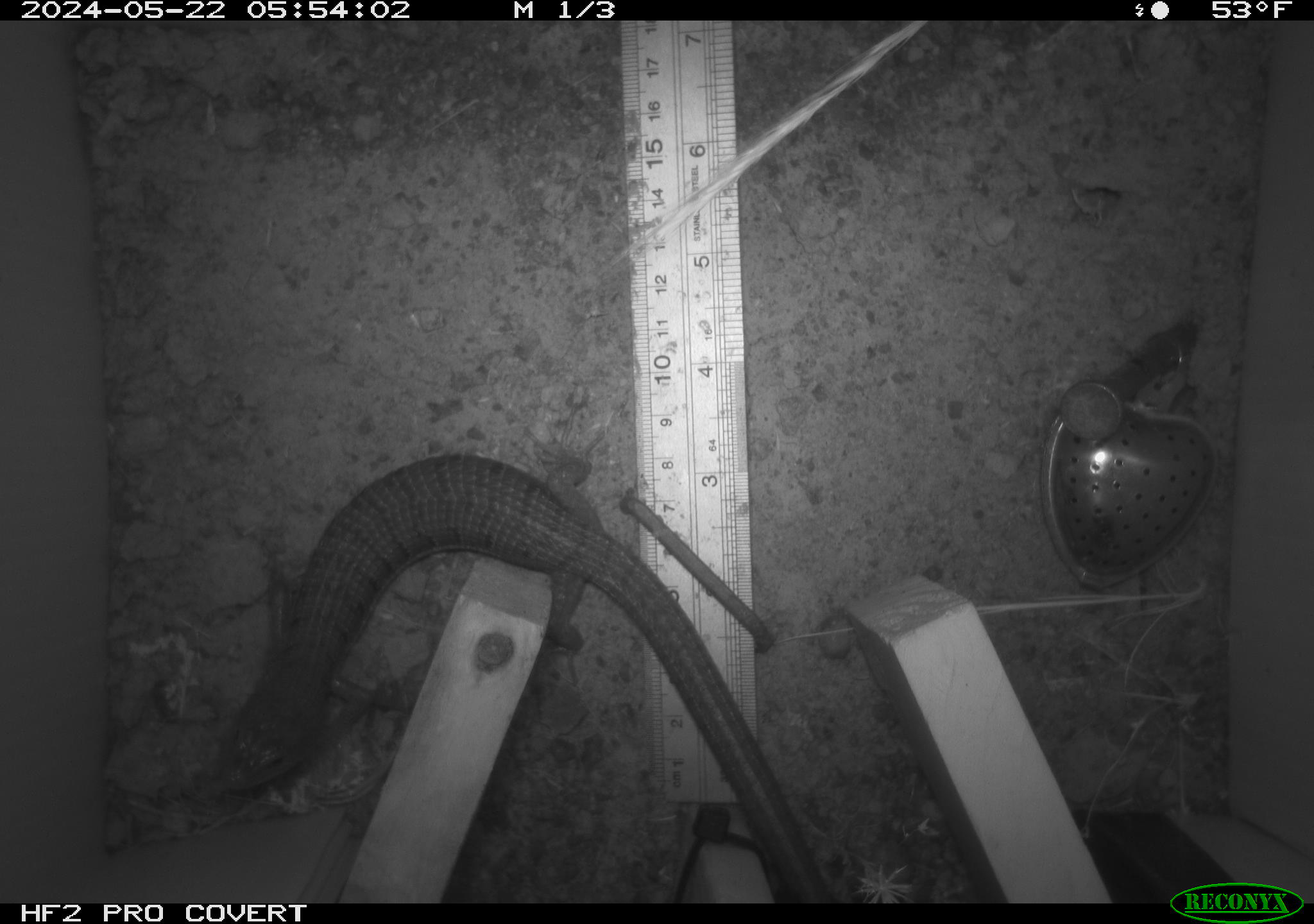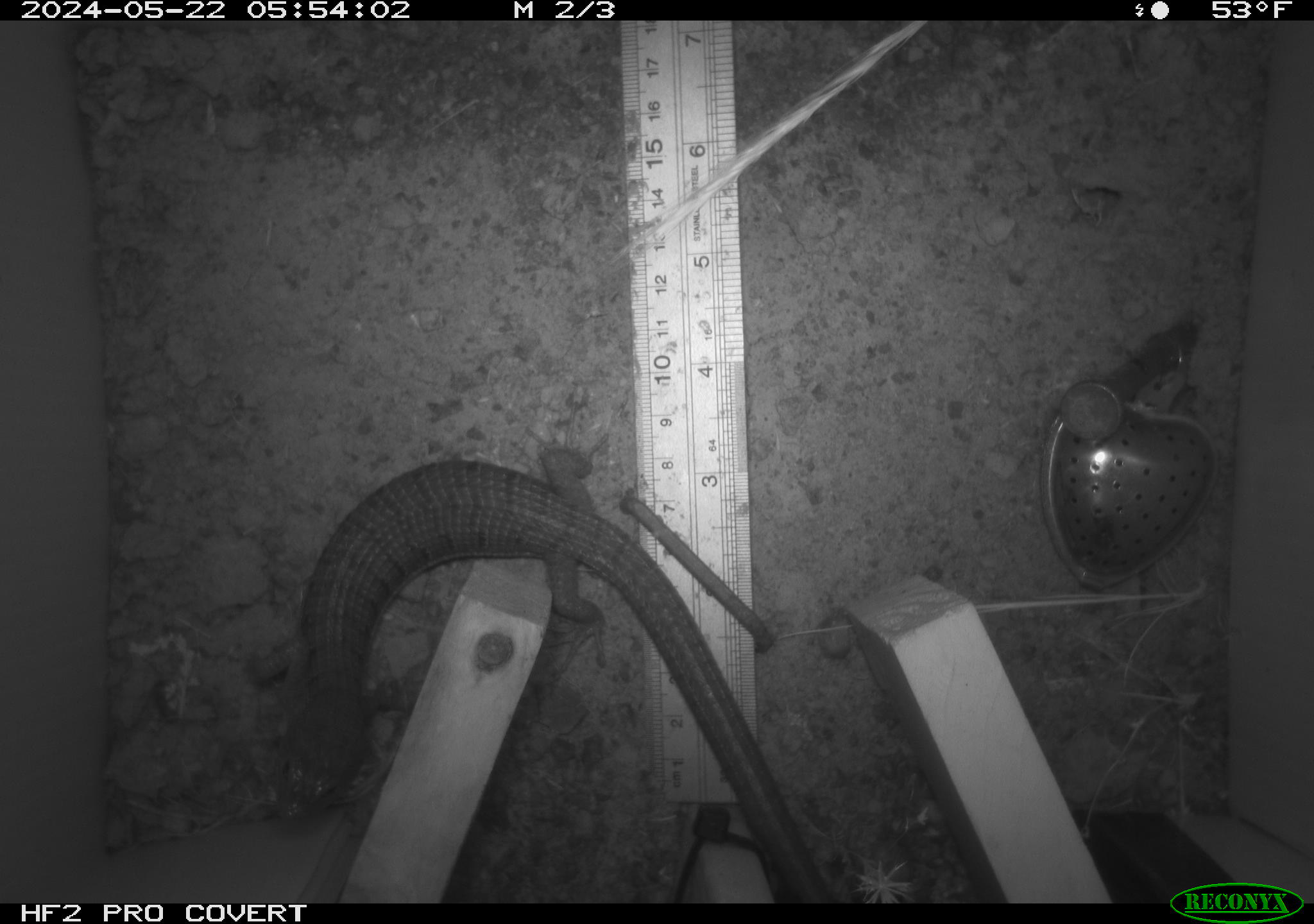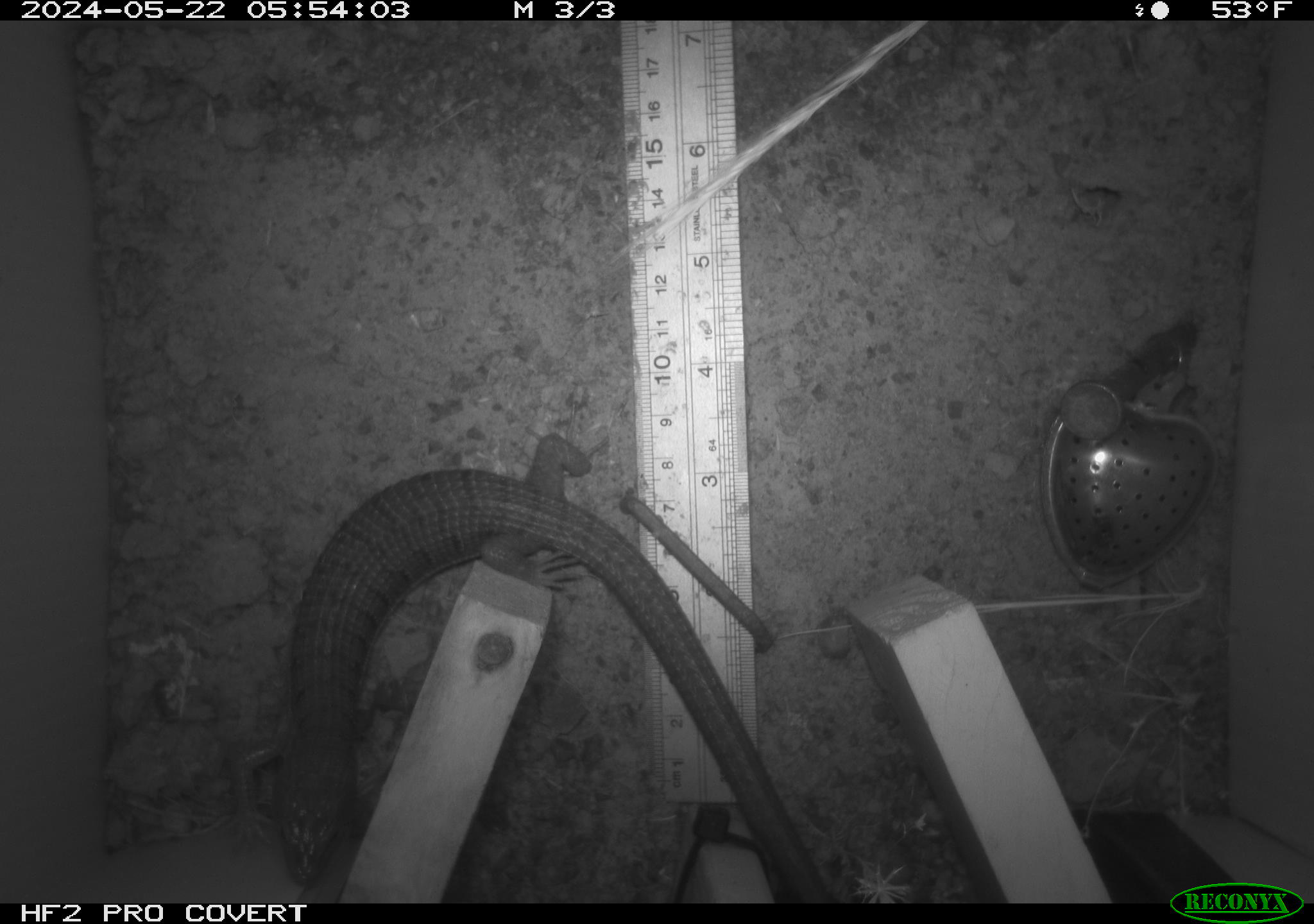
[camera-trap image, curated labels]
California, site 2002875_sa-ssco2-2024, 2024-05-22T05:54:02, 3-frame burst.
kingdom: Animalia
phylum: Chordata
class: Reptilia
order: Squamata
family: Anguidae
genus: Elgaria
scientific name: Elgaria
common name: alligator lizards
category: elgaria species